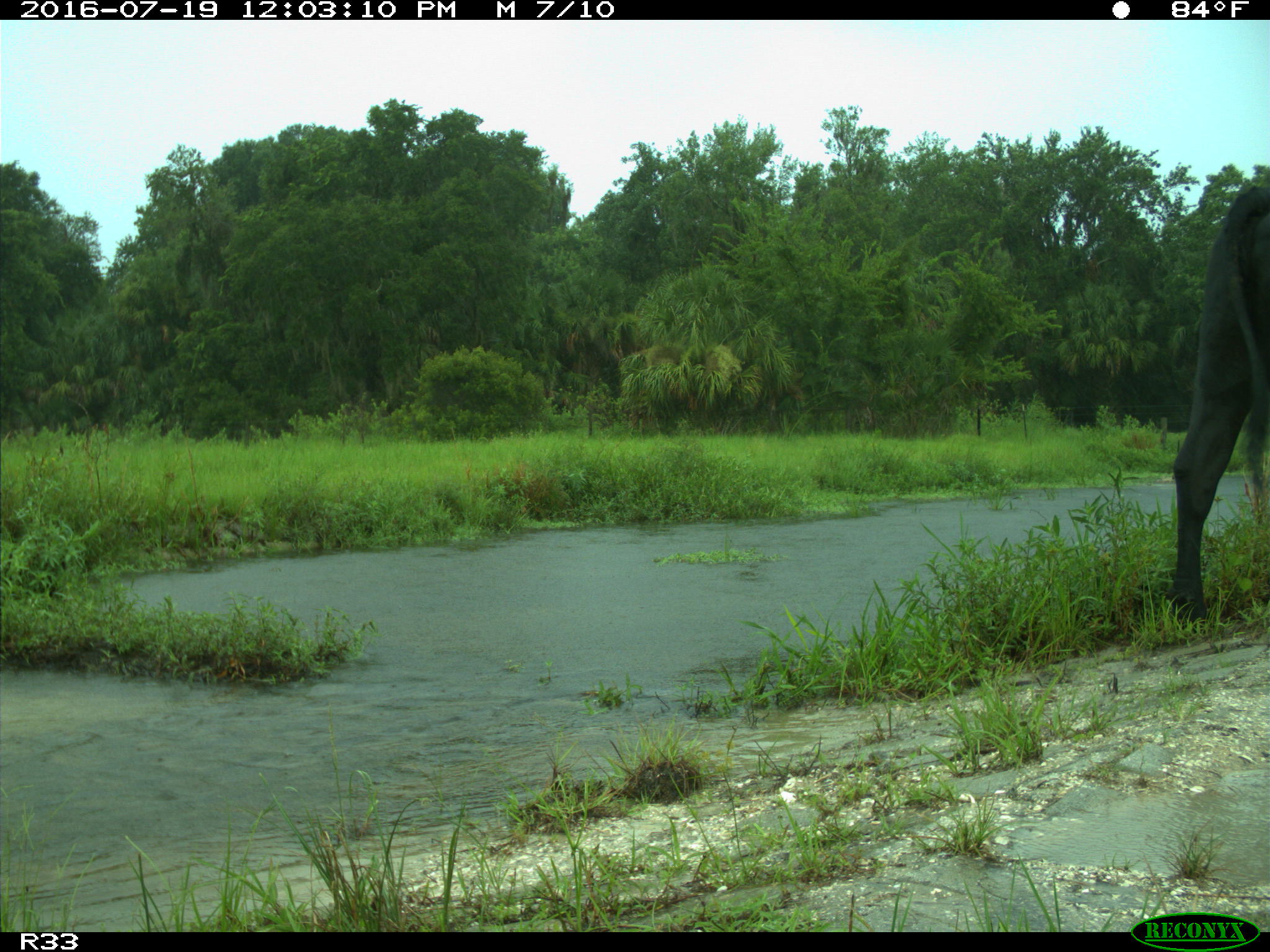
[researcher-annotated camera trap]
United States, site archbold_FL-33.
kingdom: Animalia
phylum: Chordata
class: Mammalia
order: Artiodactyla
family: Bovidae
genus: Bos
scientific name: Bos taurus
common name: domestic cow